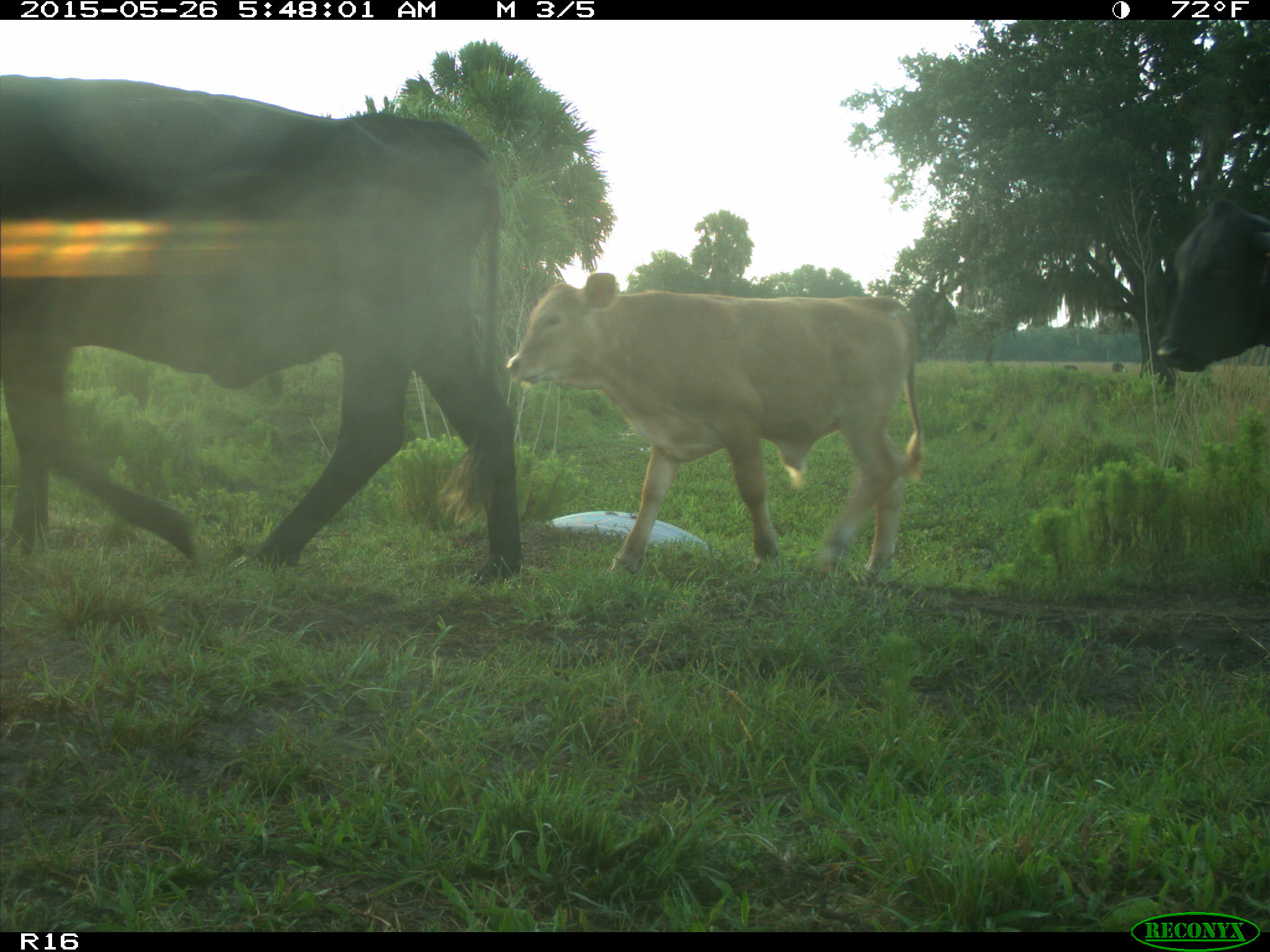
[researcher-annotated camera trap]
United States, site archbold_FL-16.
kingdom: Animalia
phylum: Chordata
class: Mammalia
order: Artiodactyla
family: Bovidae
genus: Bos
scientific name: Bos taurus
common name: domestic cow